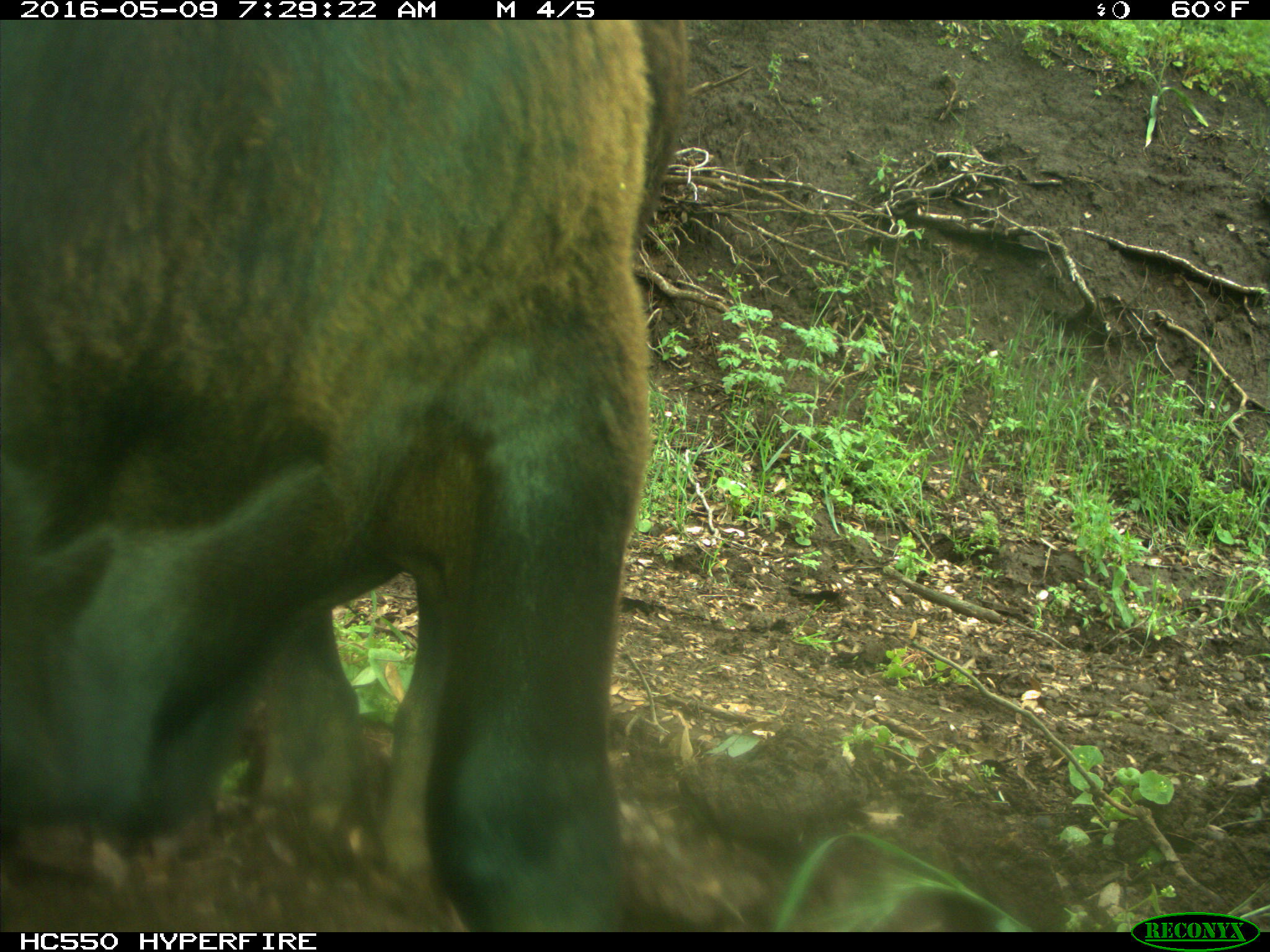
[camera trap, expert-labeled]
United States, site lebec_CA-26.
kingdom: Animalia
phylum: Chordata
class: Mammalia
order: Artiodactyla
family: Bovidae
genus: Bos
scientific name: Bos taurus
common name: domestic cow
Bos taurus (domestic cow).